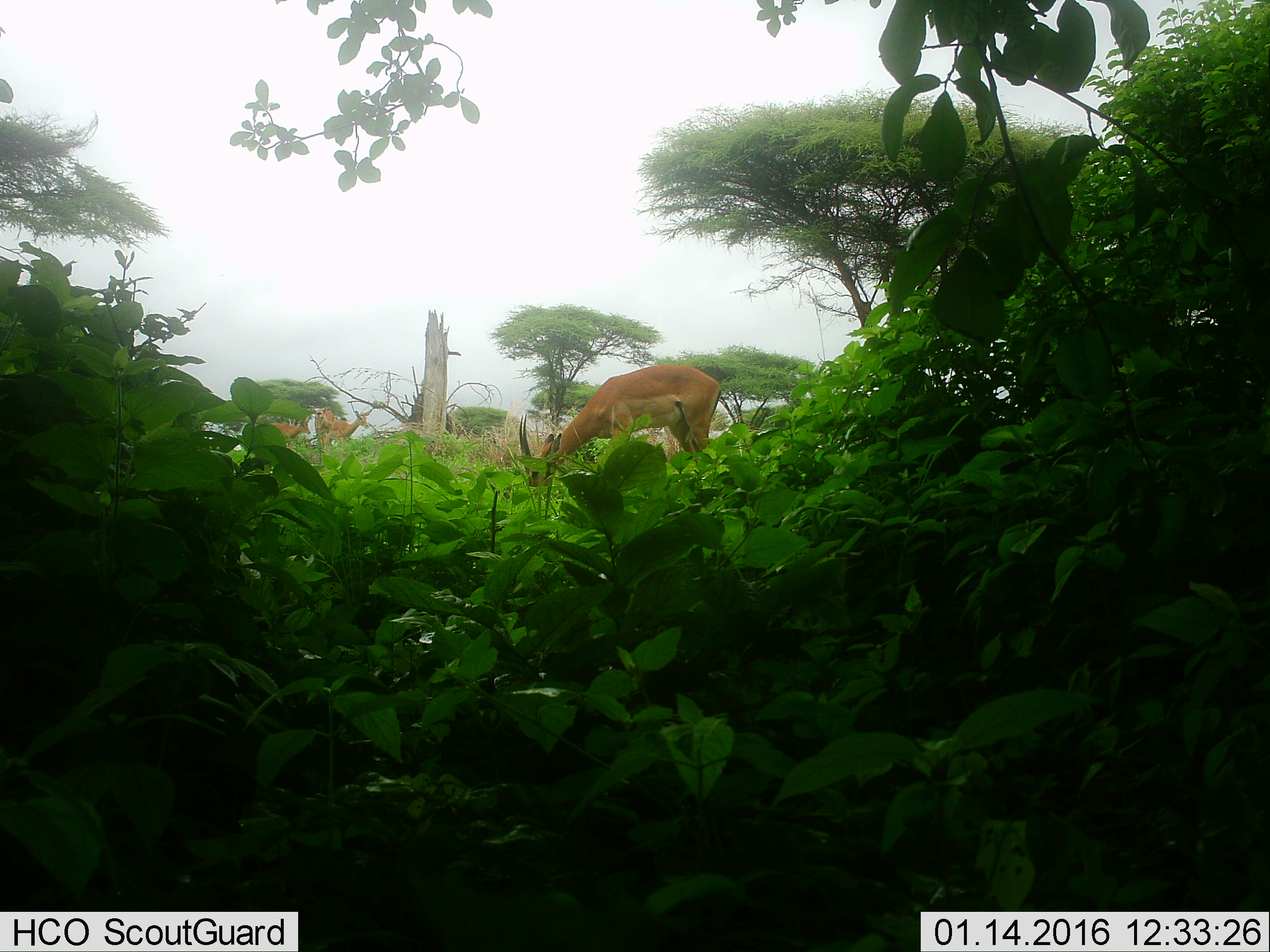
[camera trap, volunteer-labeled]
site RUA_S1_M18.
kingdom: Animalia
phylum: Chordata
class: Mammalia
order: Artiodactyla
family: Bovidae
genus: Aepyceros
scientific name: Aepyceros melampus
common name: impala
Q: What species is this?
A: Impala (Aepyceros melampus).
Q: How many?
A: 4.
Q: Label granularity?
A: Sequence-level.